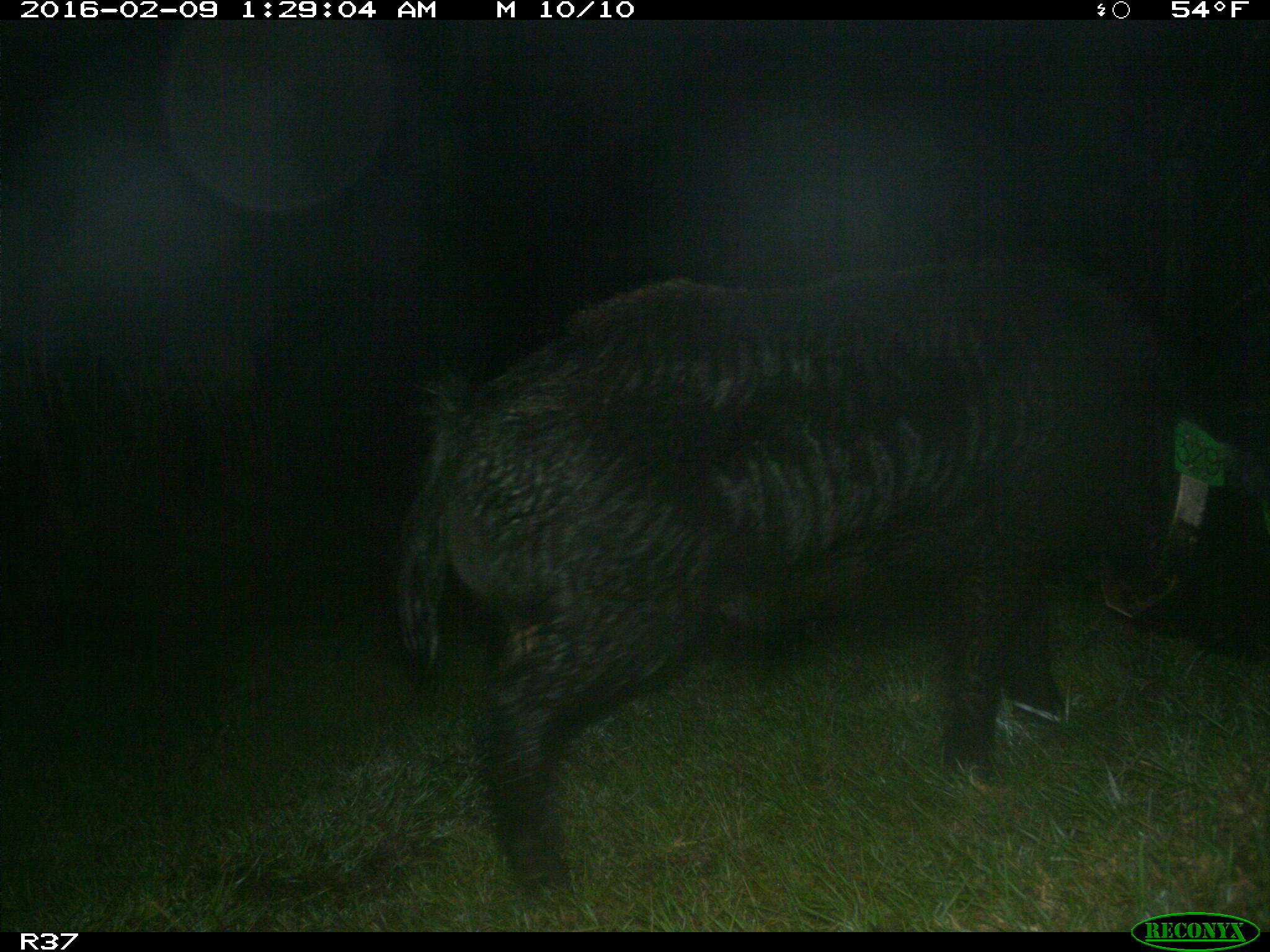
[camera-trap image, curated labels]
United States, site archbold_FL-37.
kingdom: Animalia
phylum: Chordata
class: Mammalia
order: Artiodactyla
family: Suidae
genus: Sus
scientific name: Sus scrofa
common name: wild boar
Sus scrofa (wild boar).